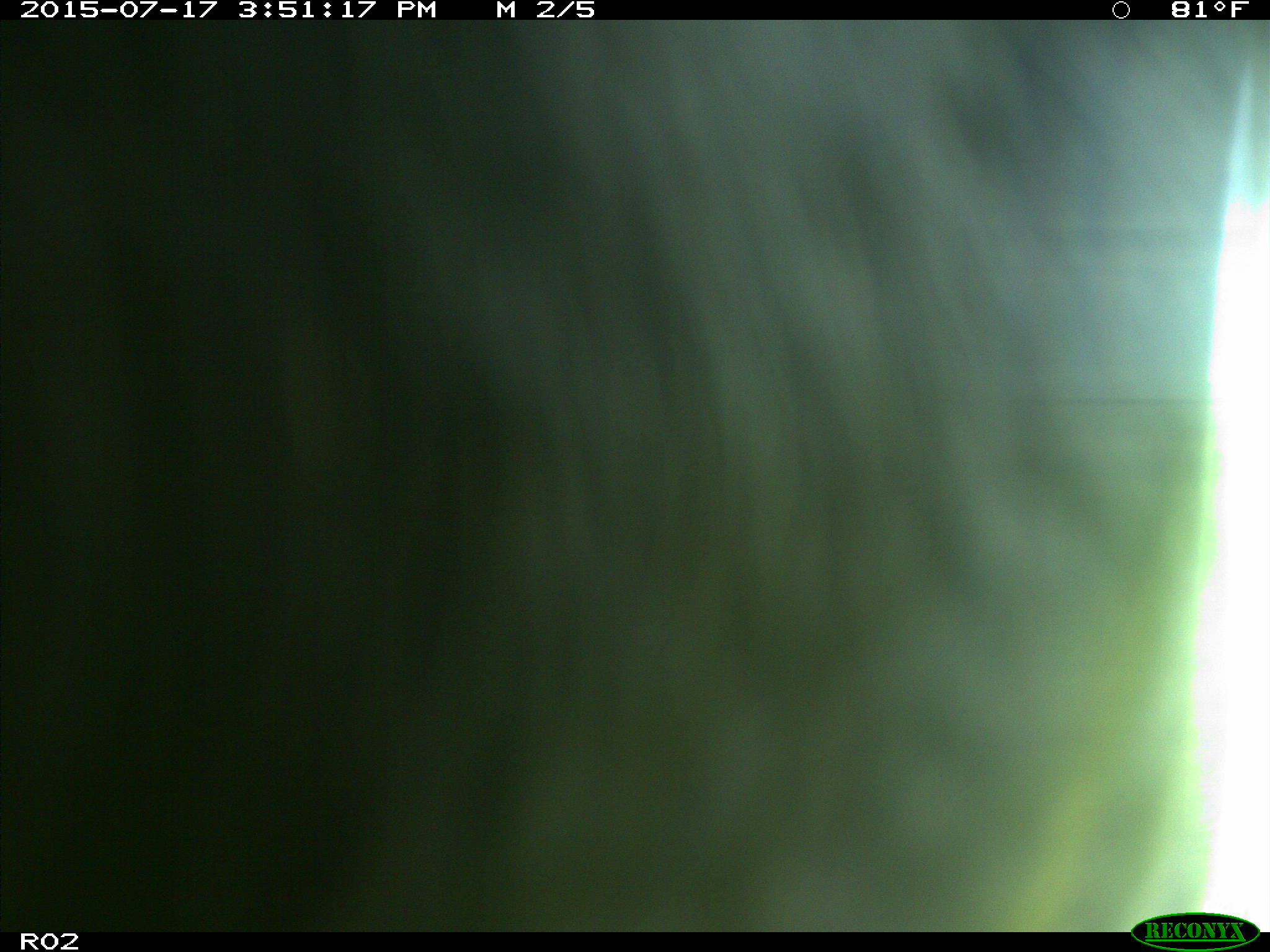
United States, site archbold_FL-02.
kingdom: Animalia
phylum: Chordata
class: Mammalia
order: Artiodactyla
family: Bovidae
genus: Bos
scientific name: Bos taurus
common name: domestic cow